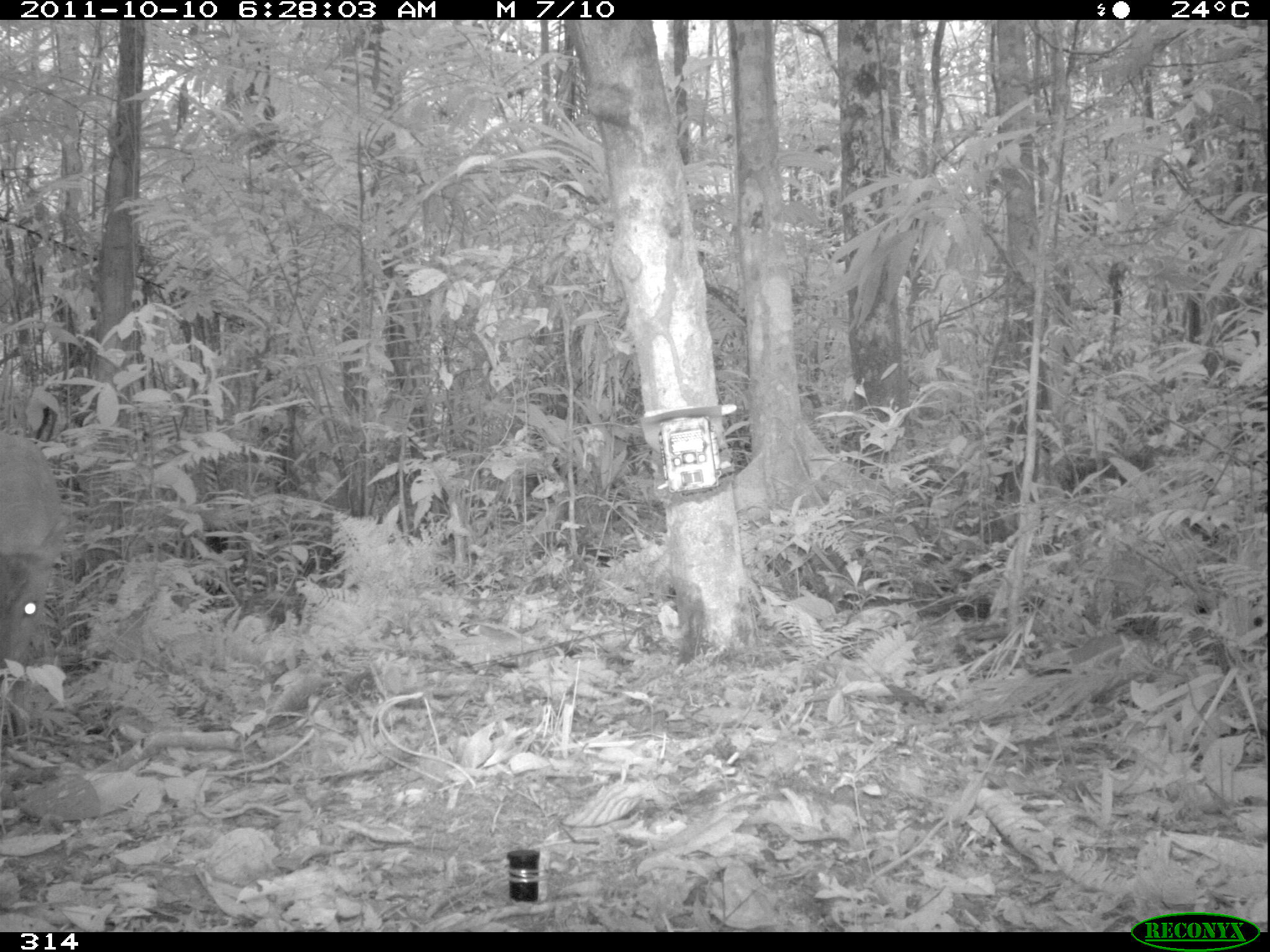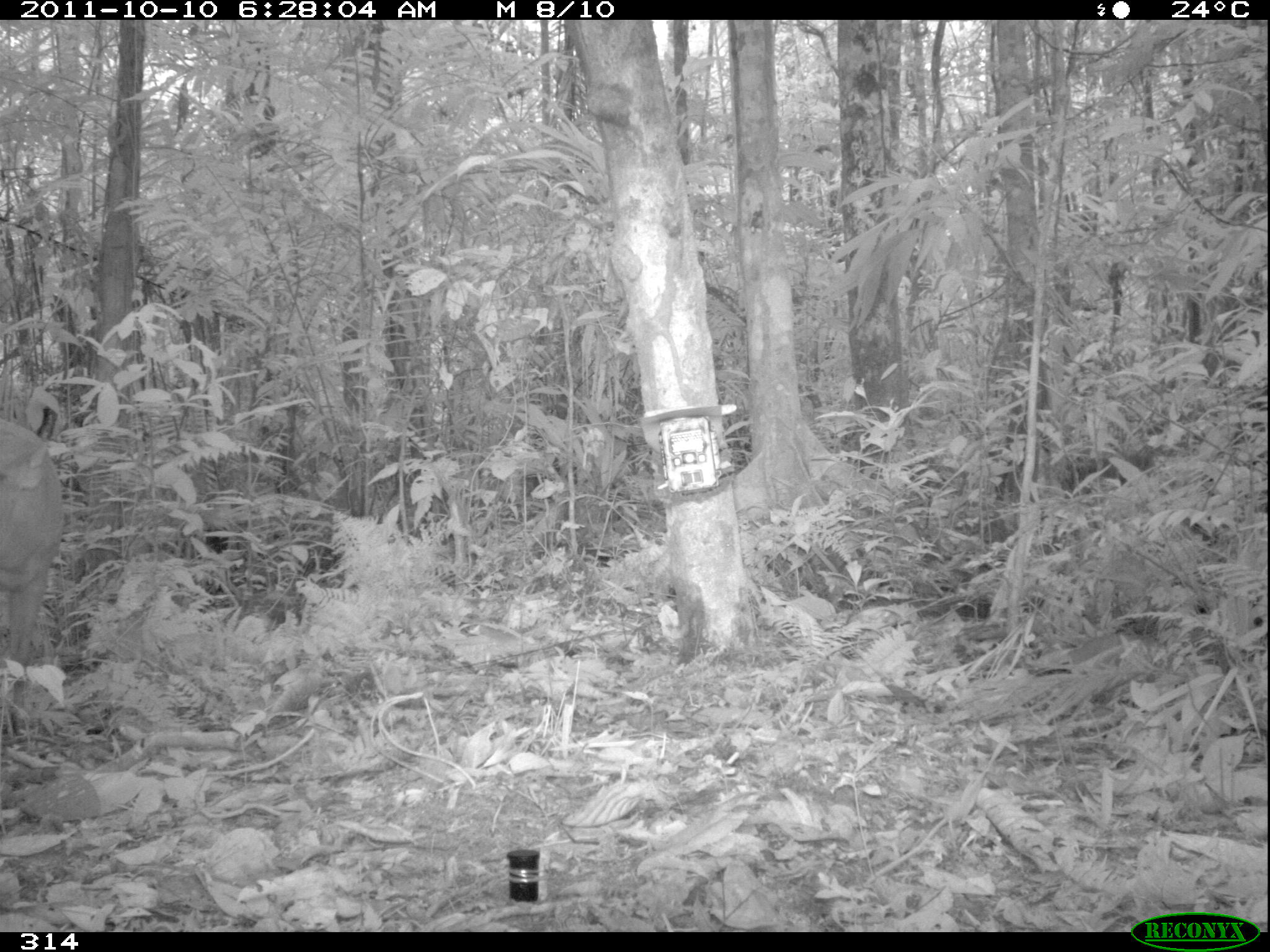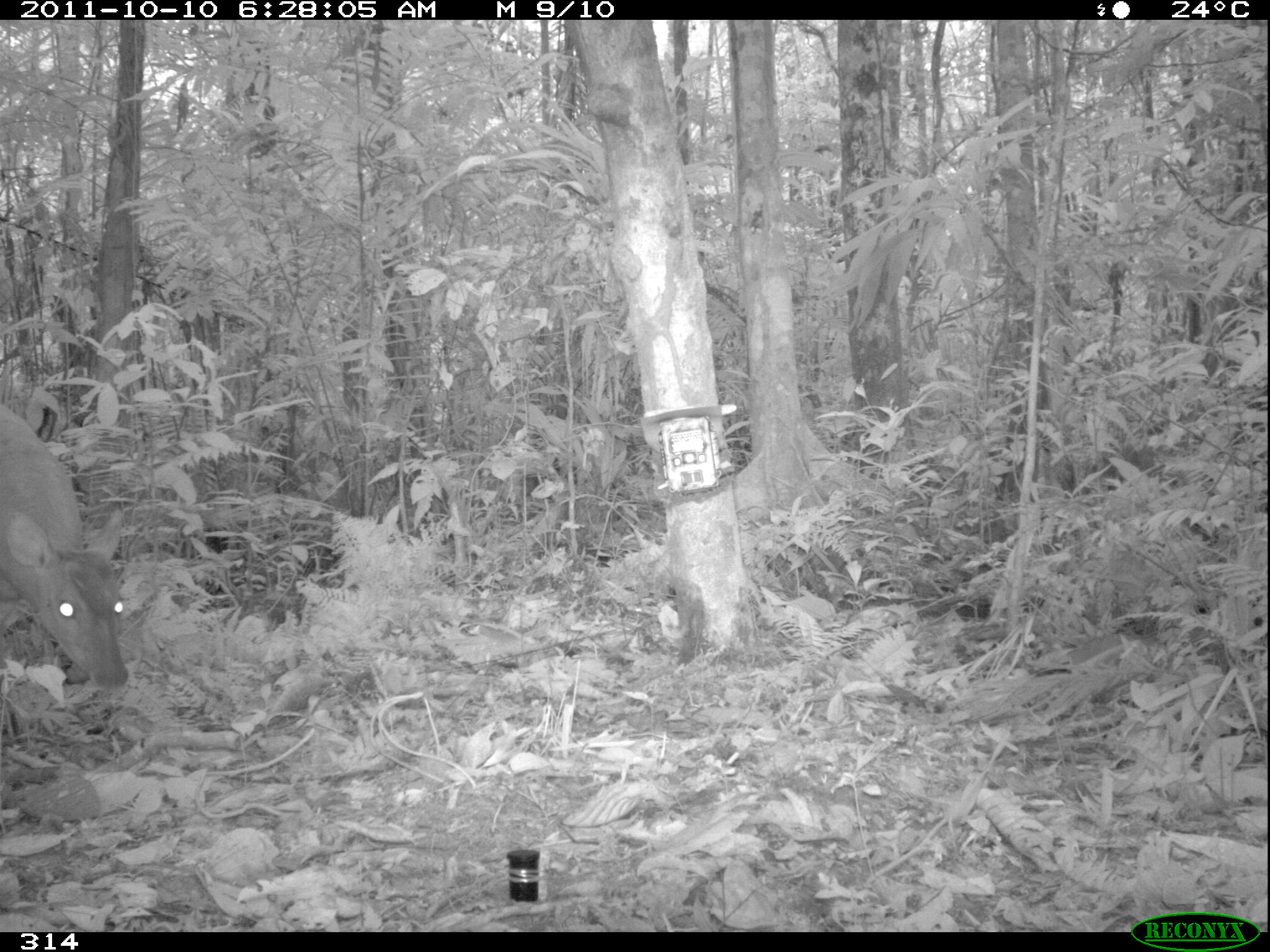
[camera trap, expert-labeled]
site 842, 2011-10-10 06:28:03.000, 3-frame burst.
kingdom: Animalia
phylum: Chordata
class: Mammalia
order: Artiodactyla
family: Cervidae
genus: Mazama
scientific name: Mazama americana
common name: red brocket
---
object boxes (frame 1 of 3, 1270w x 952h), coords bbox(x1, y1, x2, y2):
mazama americana: bbox(1, 427, 68, 661)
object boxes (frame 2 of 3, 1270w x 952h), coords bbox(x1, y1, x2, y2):
mazama americana: bbox(0, 420, 61, 666)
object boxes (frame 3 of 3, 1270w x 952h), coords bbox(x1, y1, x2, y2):
mazama americana: bbox(0, 397, 128, 688)